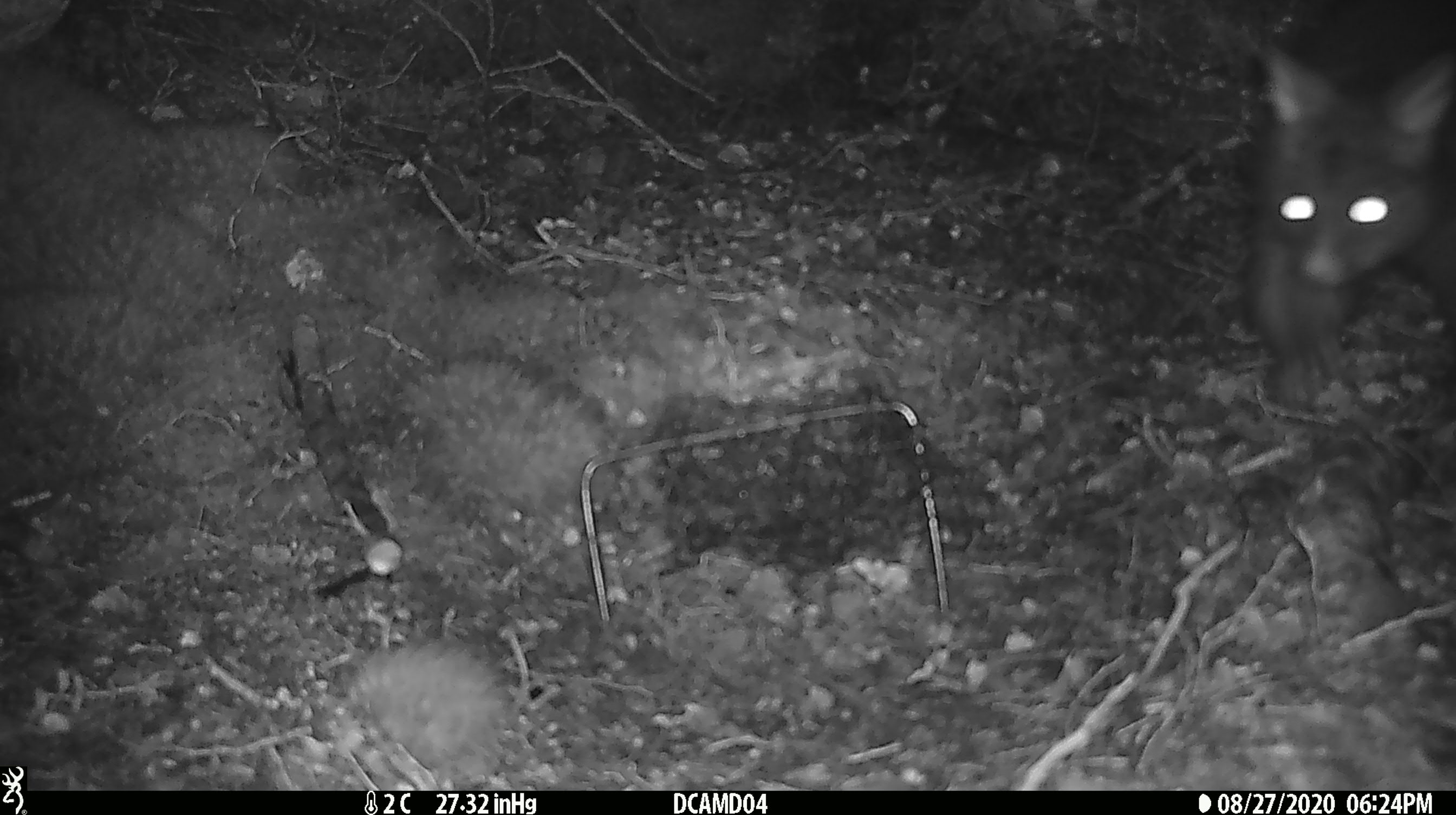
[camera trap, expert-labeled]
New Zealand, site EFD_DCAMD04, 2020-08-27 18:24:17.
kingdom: Animalia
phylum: Chordata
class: Mammalia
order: Diprotodontia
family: Phalangeridae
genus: Trichosurus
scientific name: Trichosurus vulpecula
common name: common brushtail possum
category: possum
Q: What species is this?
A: Possum (common brushtail possum) (Trichosurus vulpecula).